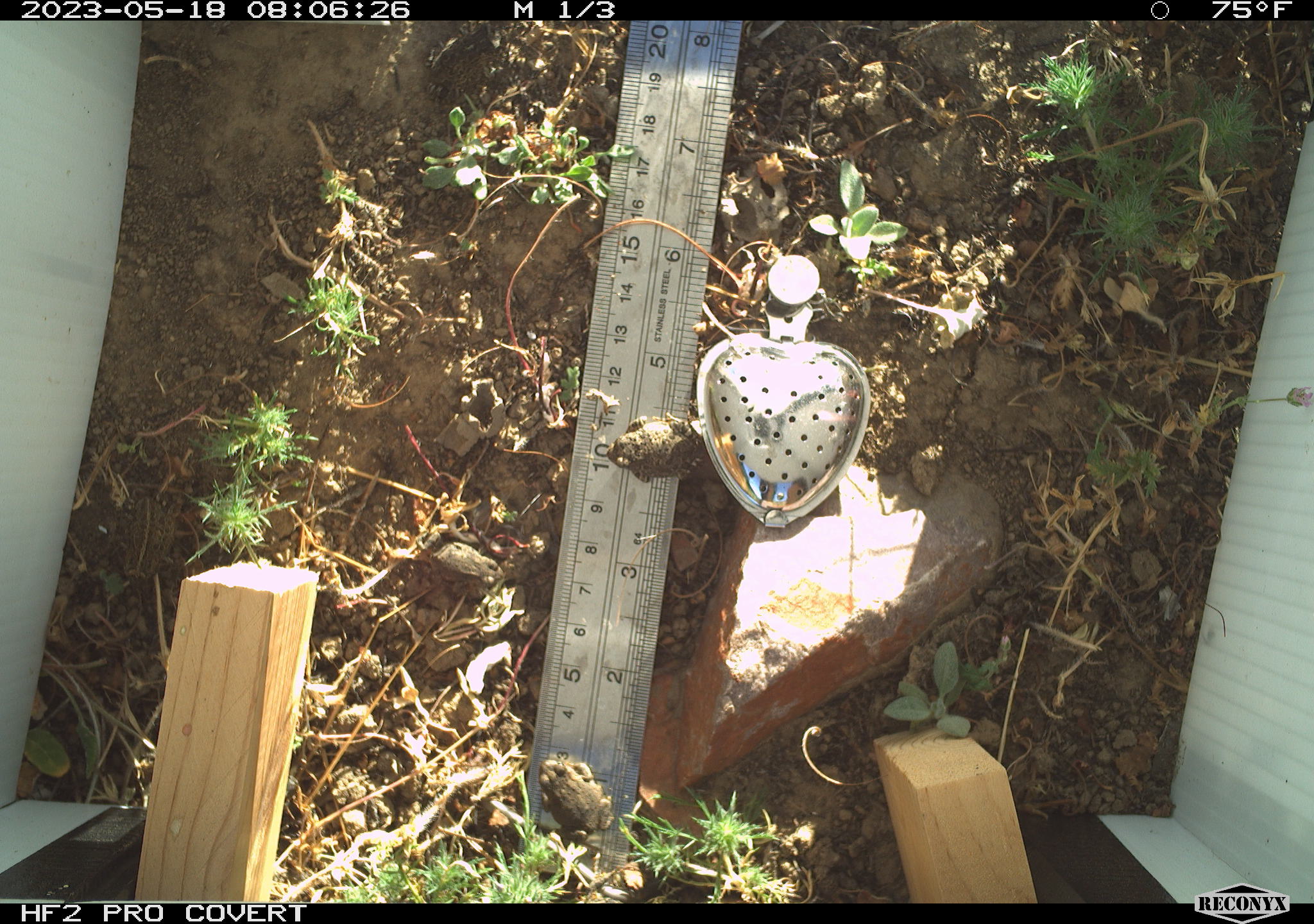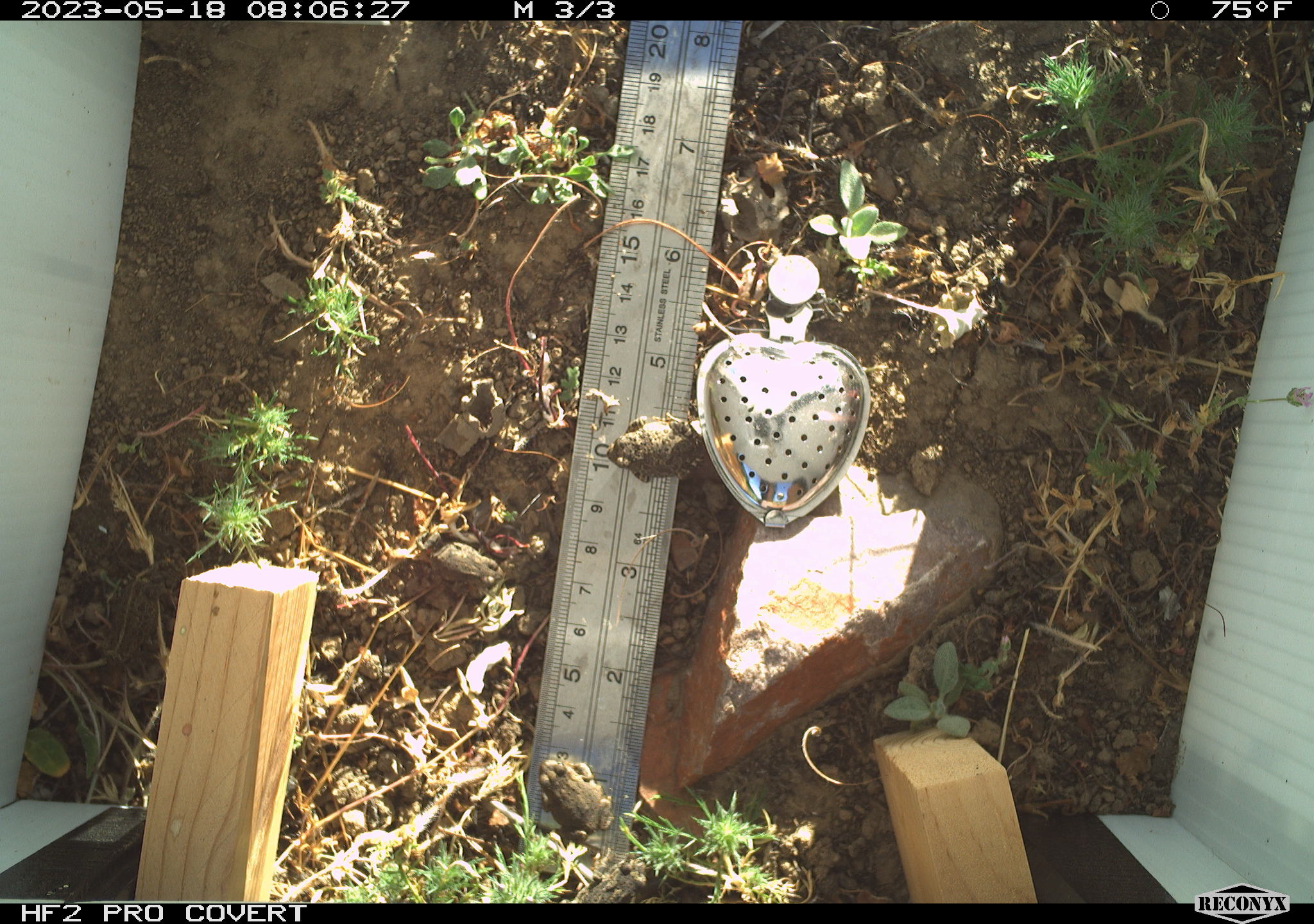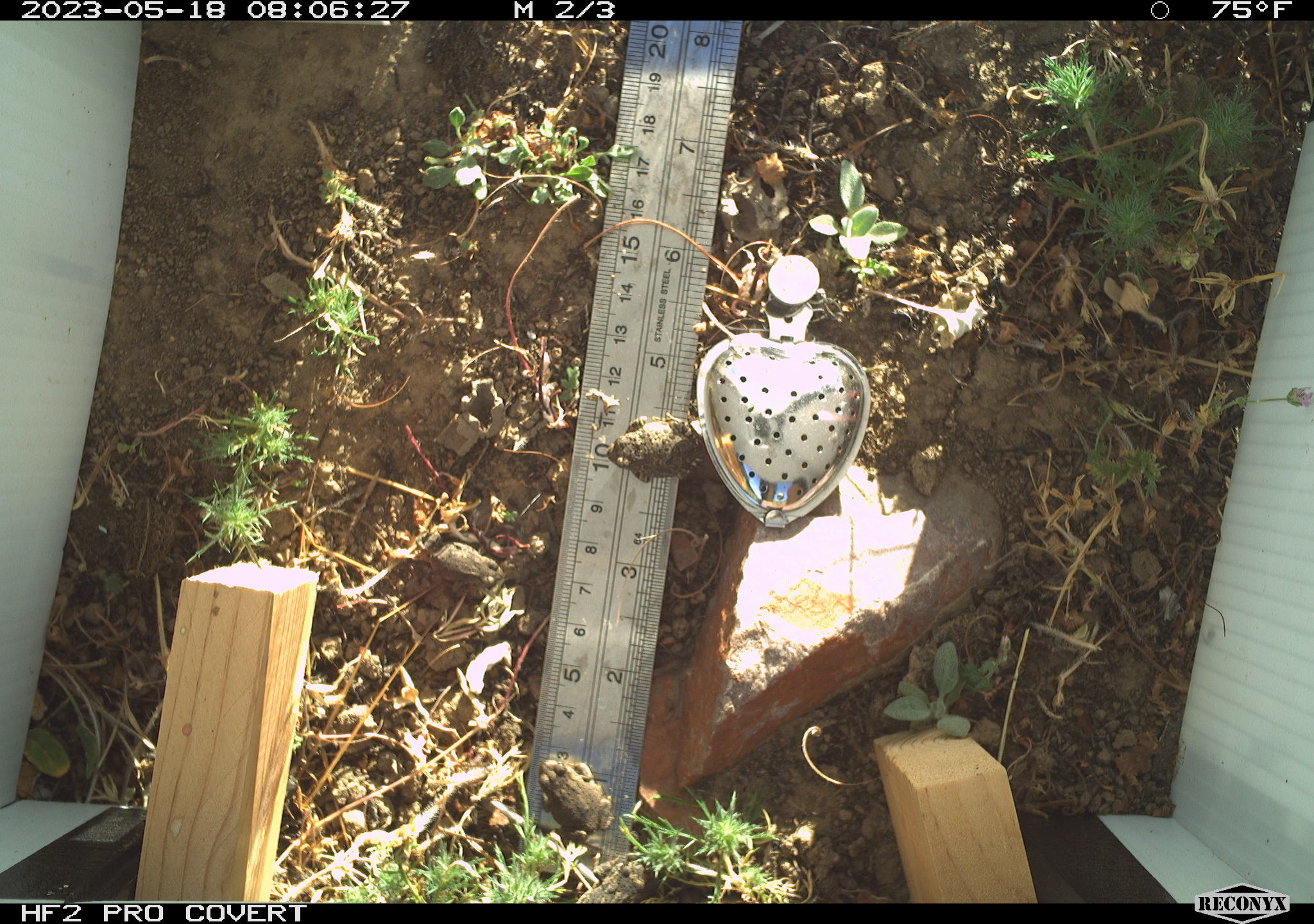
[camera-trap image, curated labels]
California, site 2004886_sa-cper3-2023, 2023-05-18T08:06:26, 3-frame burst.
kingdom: Animalia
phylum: Chordata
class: Amphibia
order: Anura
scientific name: Anura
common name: frogs